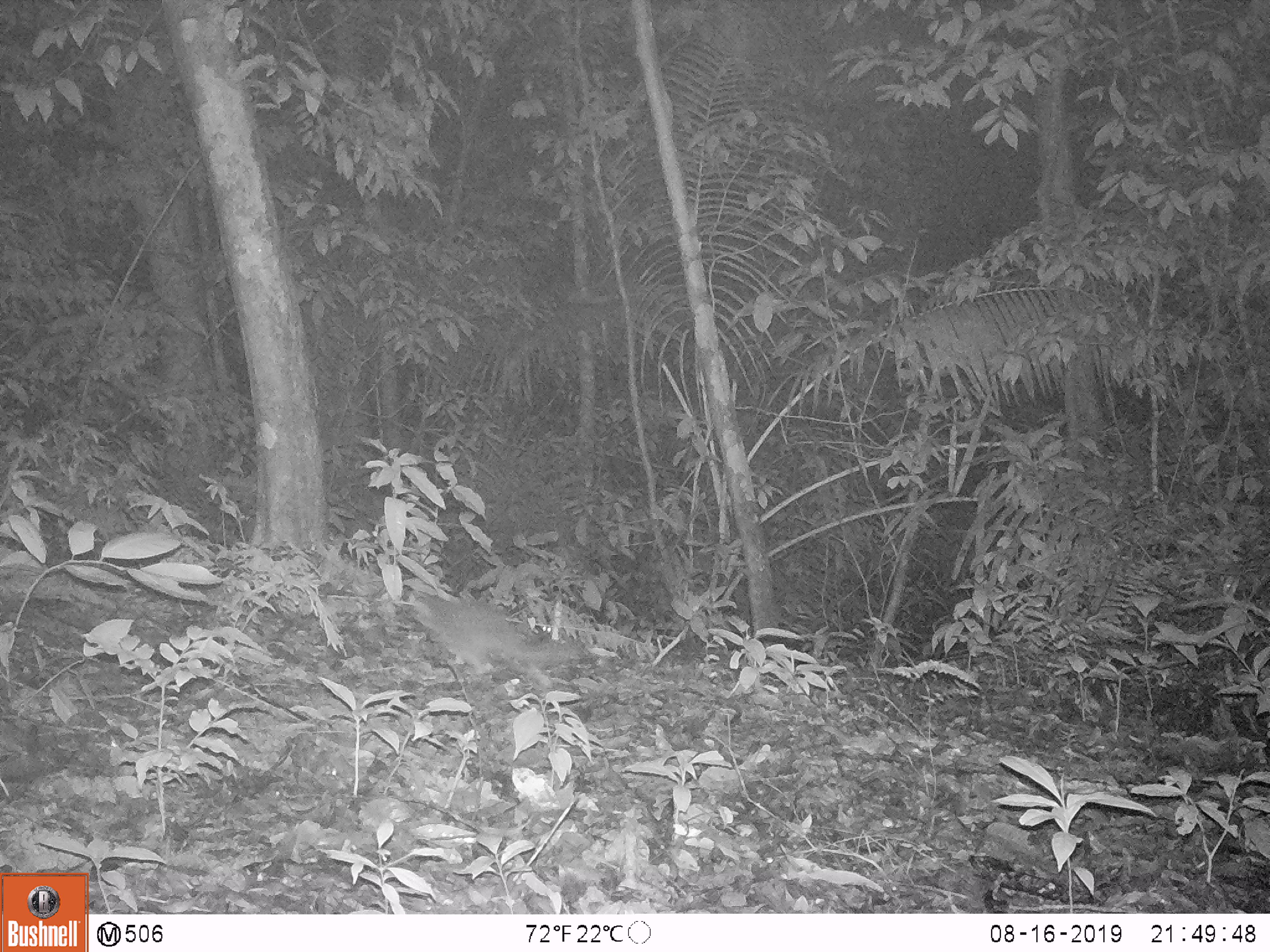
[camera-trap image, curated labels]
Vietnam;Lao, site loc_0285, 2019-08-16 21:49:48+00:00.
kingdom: Animalia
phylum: Chordata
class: Mammalia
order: Carnivora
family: Mustelidae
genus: Melogale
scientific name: Melogale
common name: ferret badger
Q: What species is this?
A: Ferret badger (Melogale).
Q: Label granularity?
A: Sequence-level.